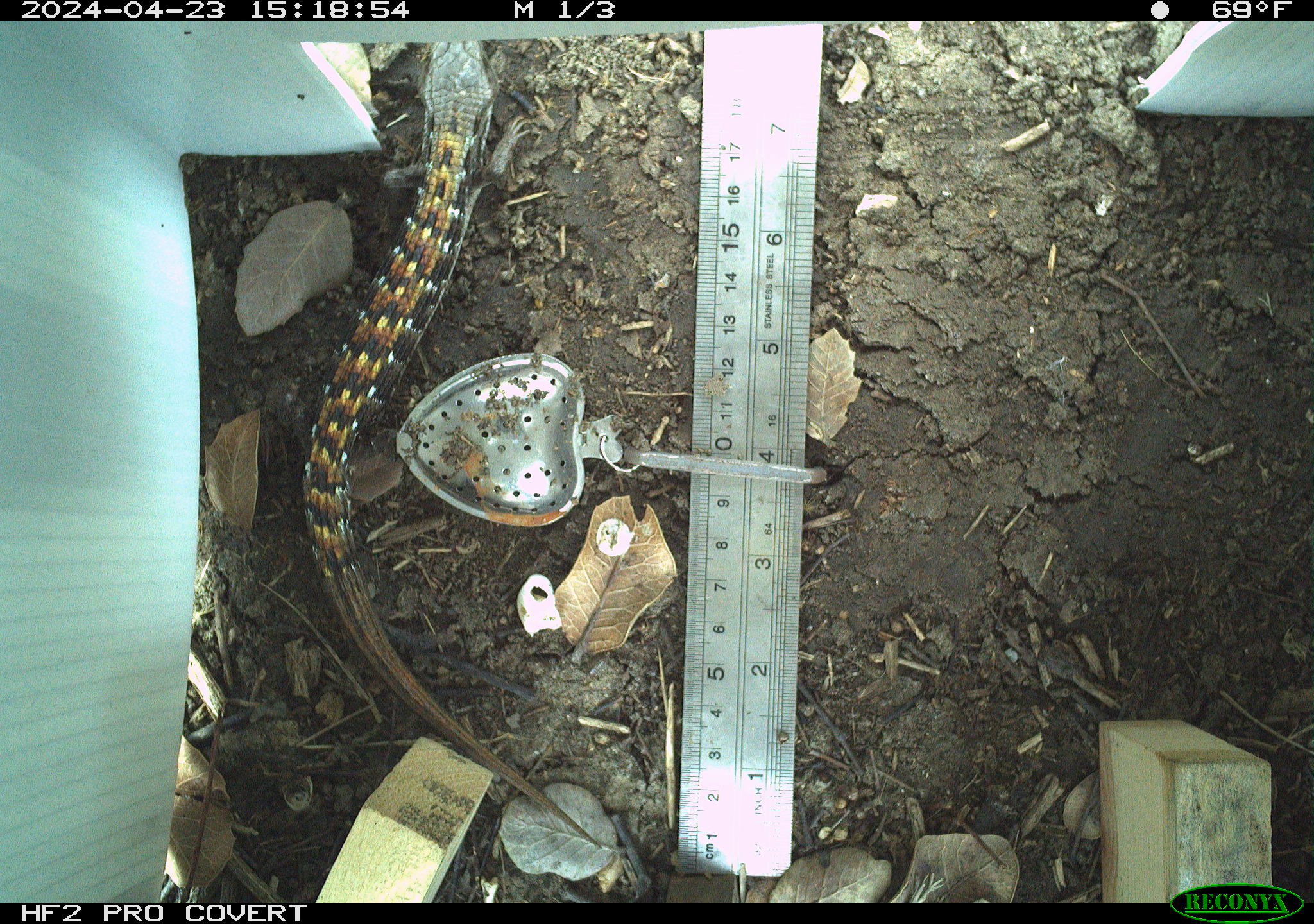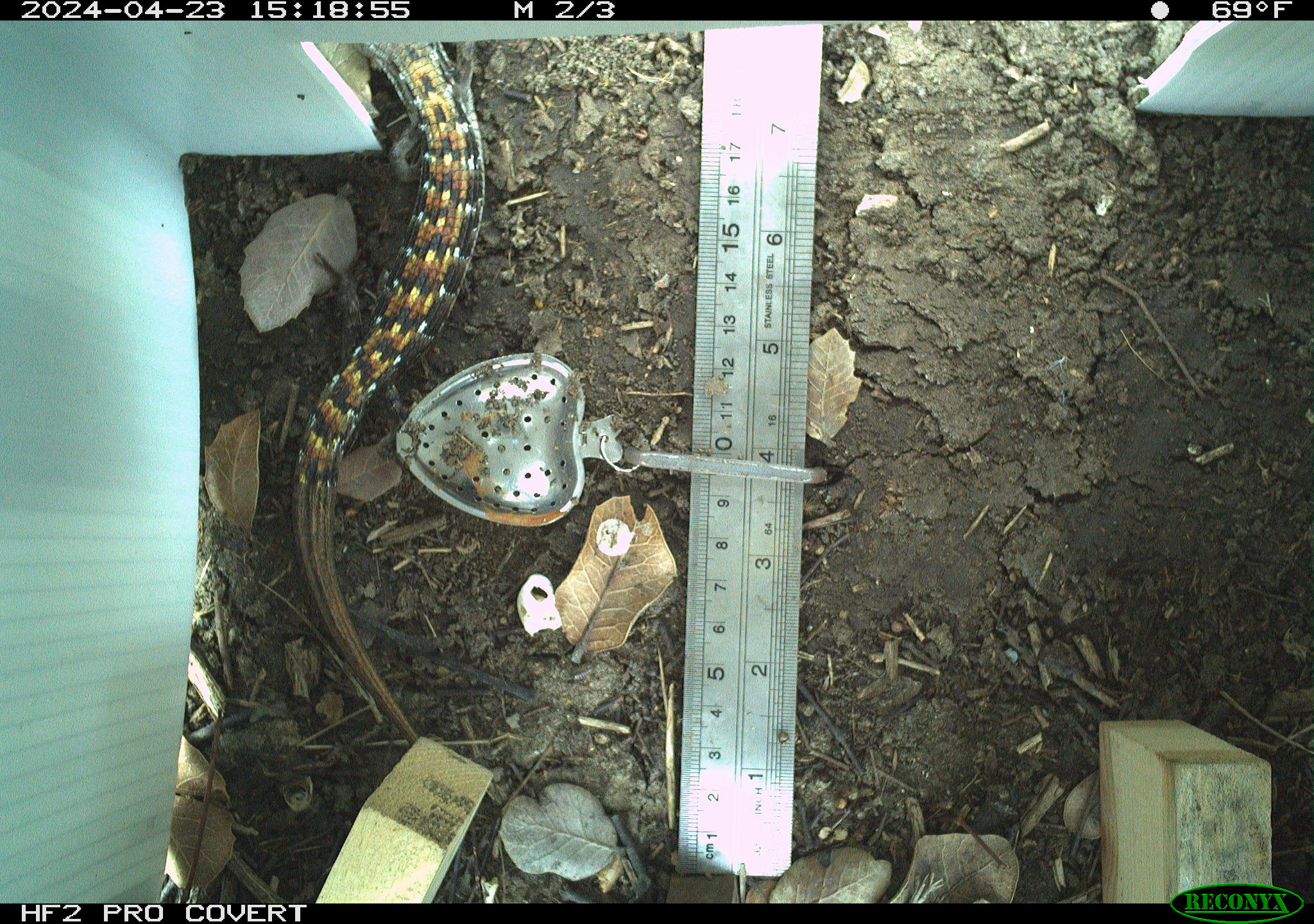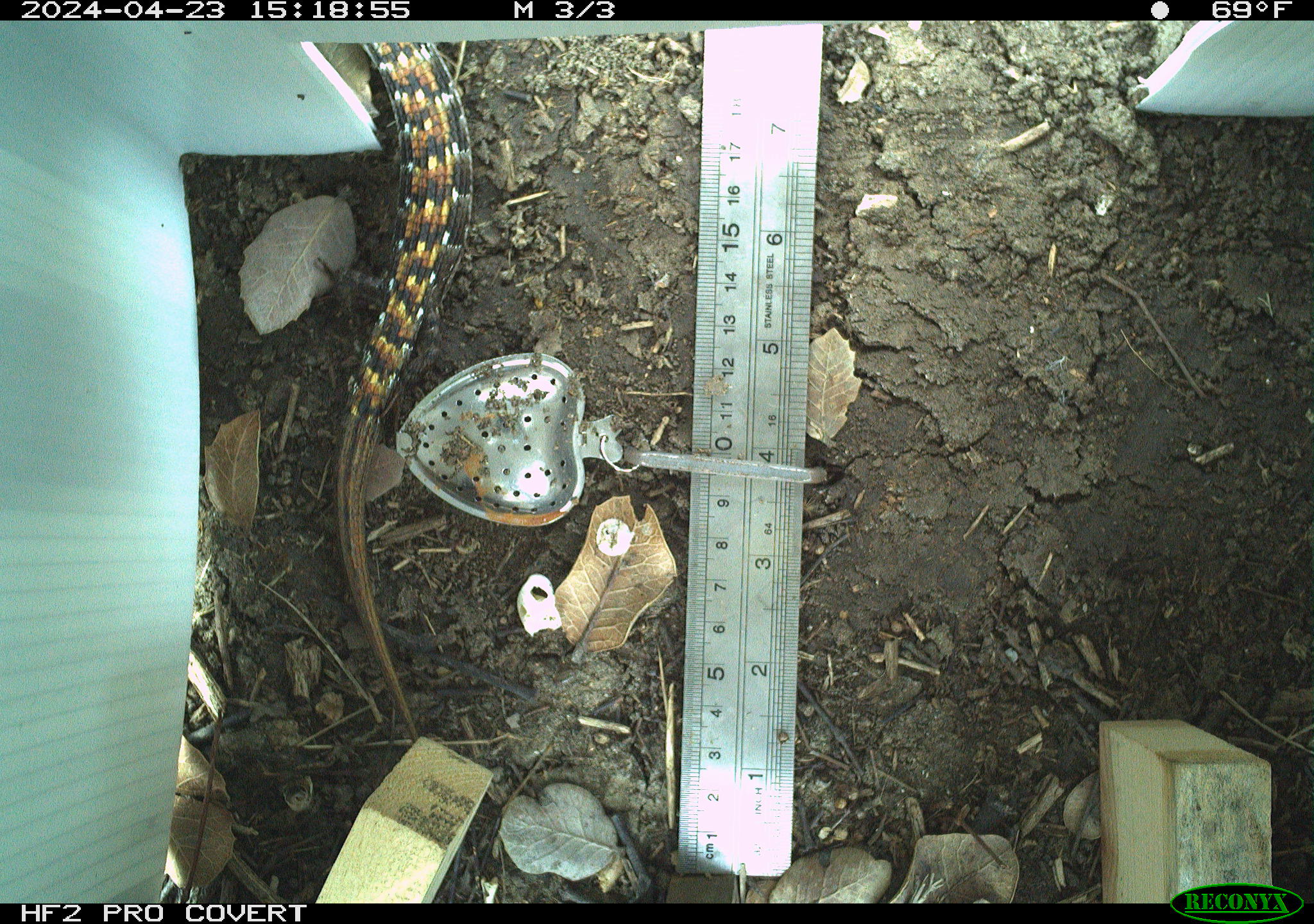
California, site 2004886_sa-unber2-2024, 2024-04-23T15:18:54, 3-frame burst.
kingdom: Animalia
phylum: Chordata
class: Reptilia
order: Squamata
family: Anguidae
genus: Elgaria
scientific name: Elgaria multicarinata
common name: southern alligator lizard